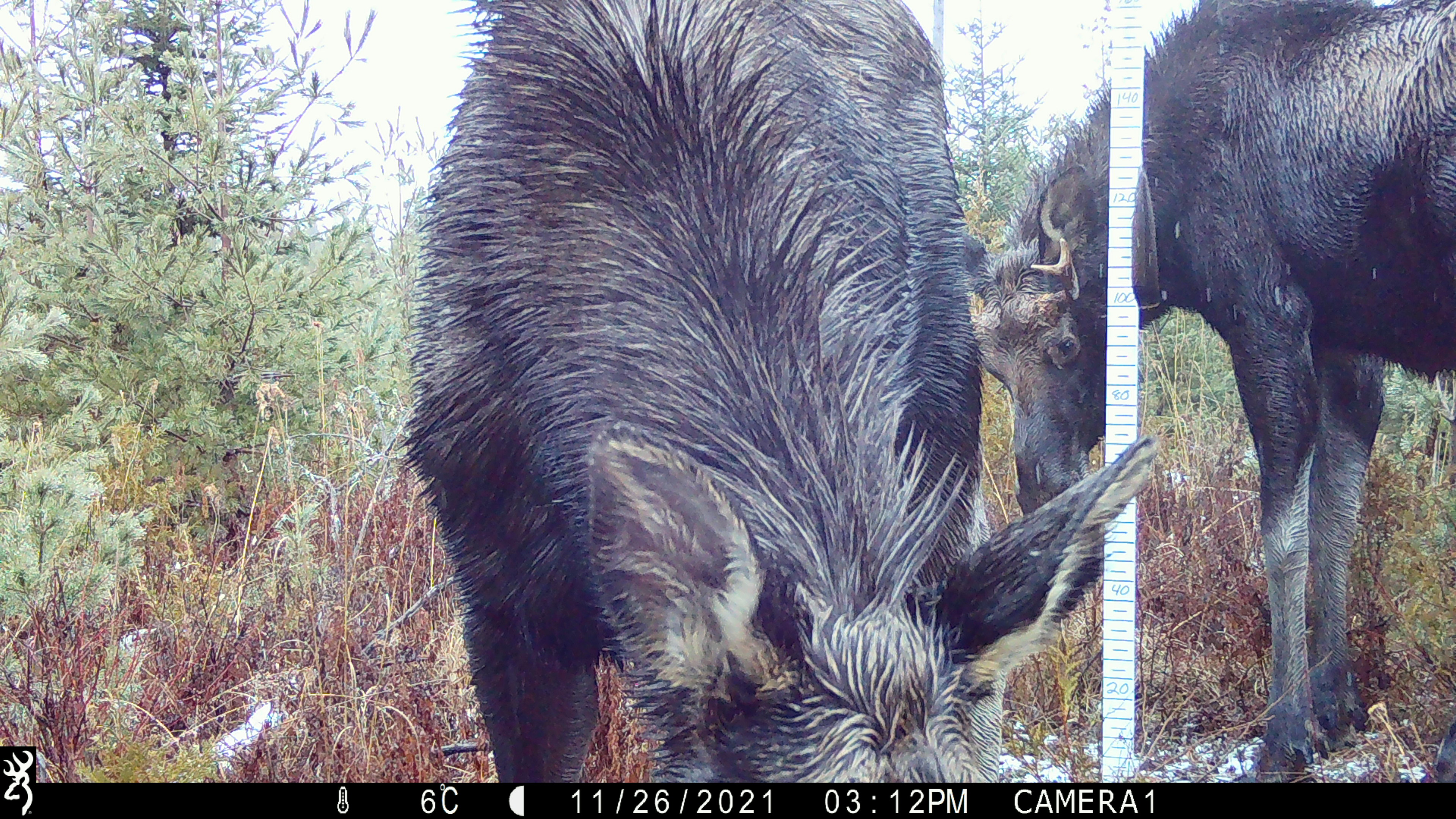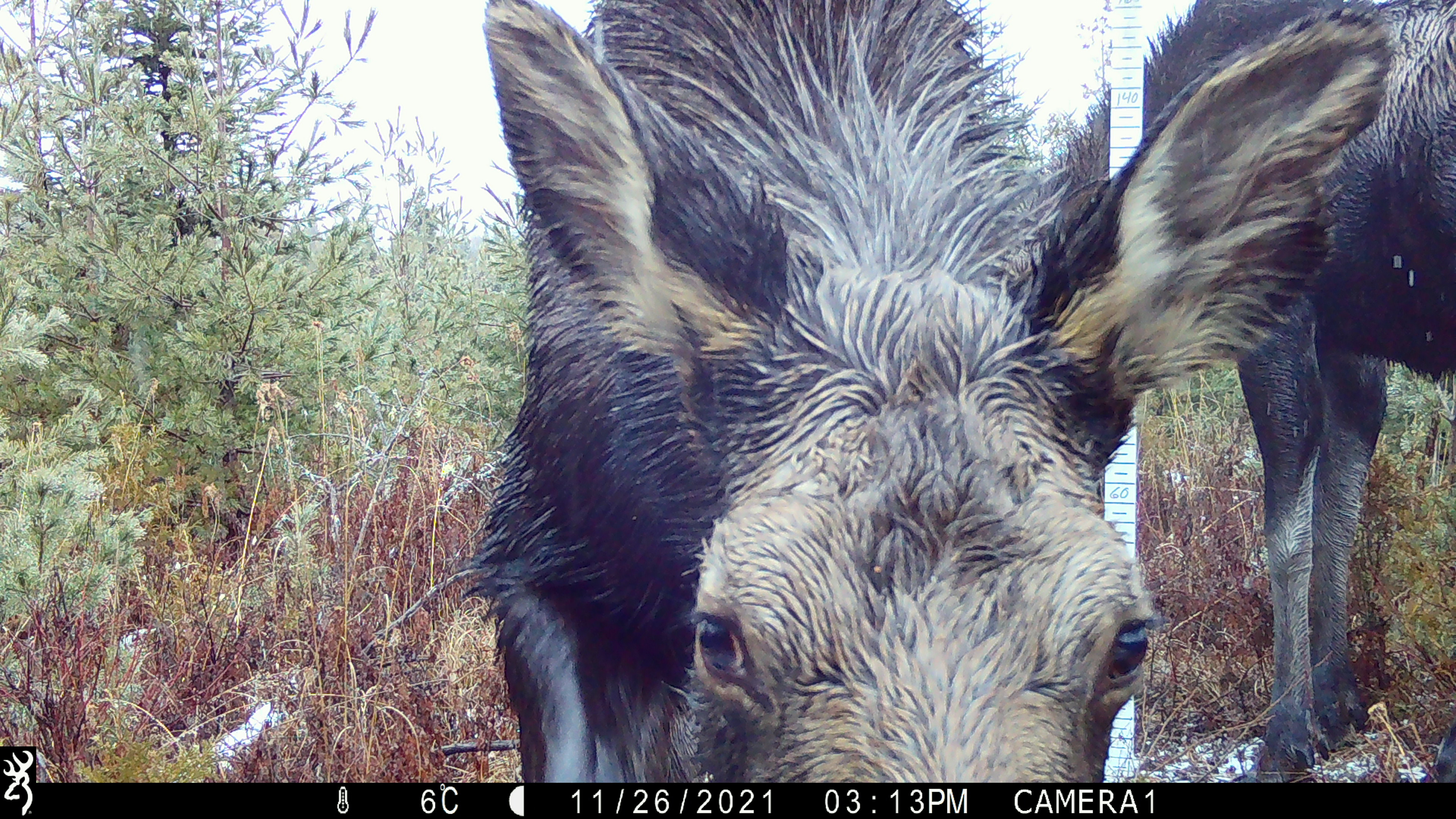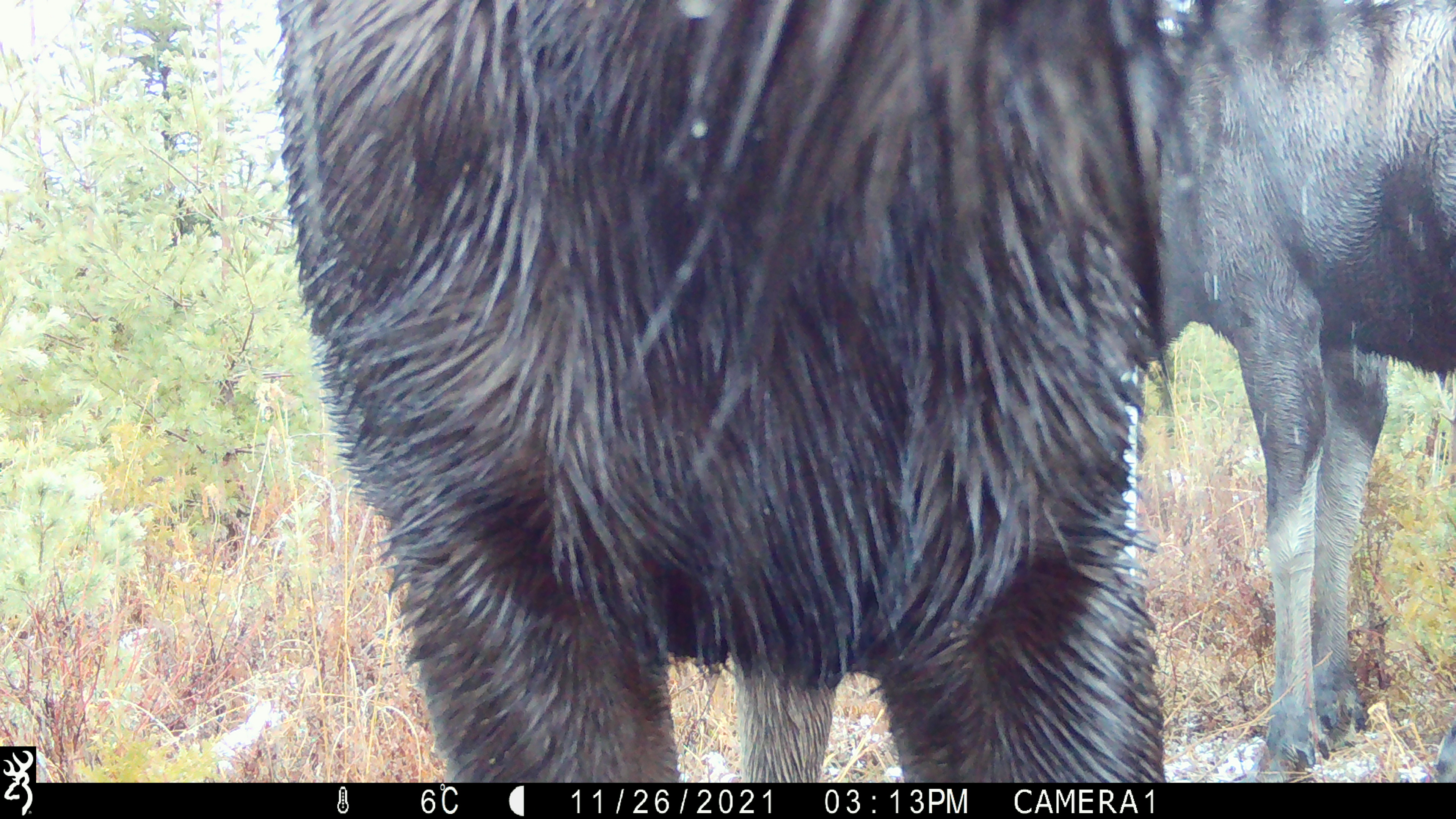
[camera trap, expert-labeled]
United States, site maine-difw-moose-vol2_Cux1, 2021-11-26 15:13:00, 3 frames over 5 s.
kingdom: Animalia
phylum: Chordata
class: Mammalia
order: Artiodactyla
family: Cervidae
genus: Alces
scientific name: Alces alces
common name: moose